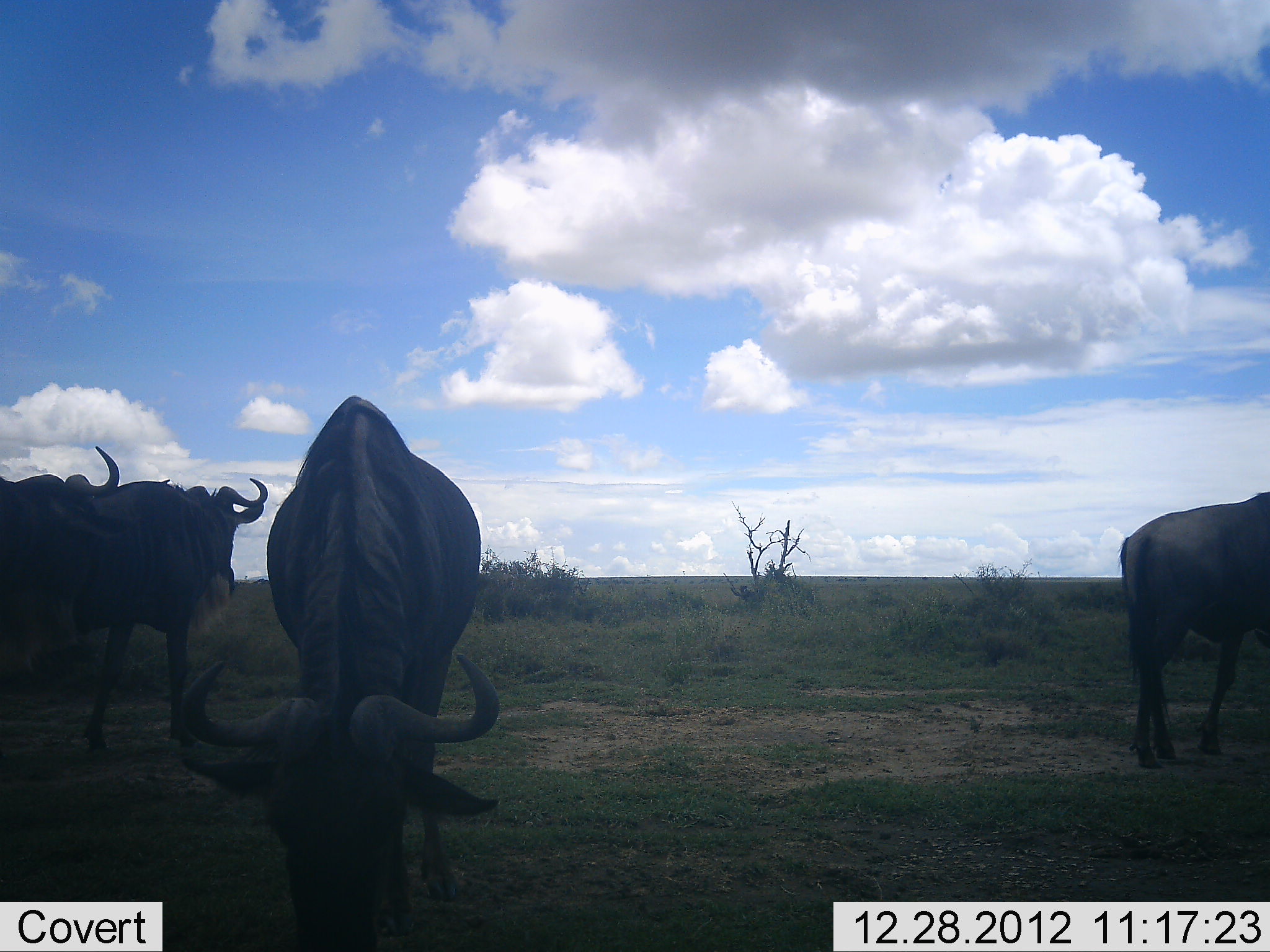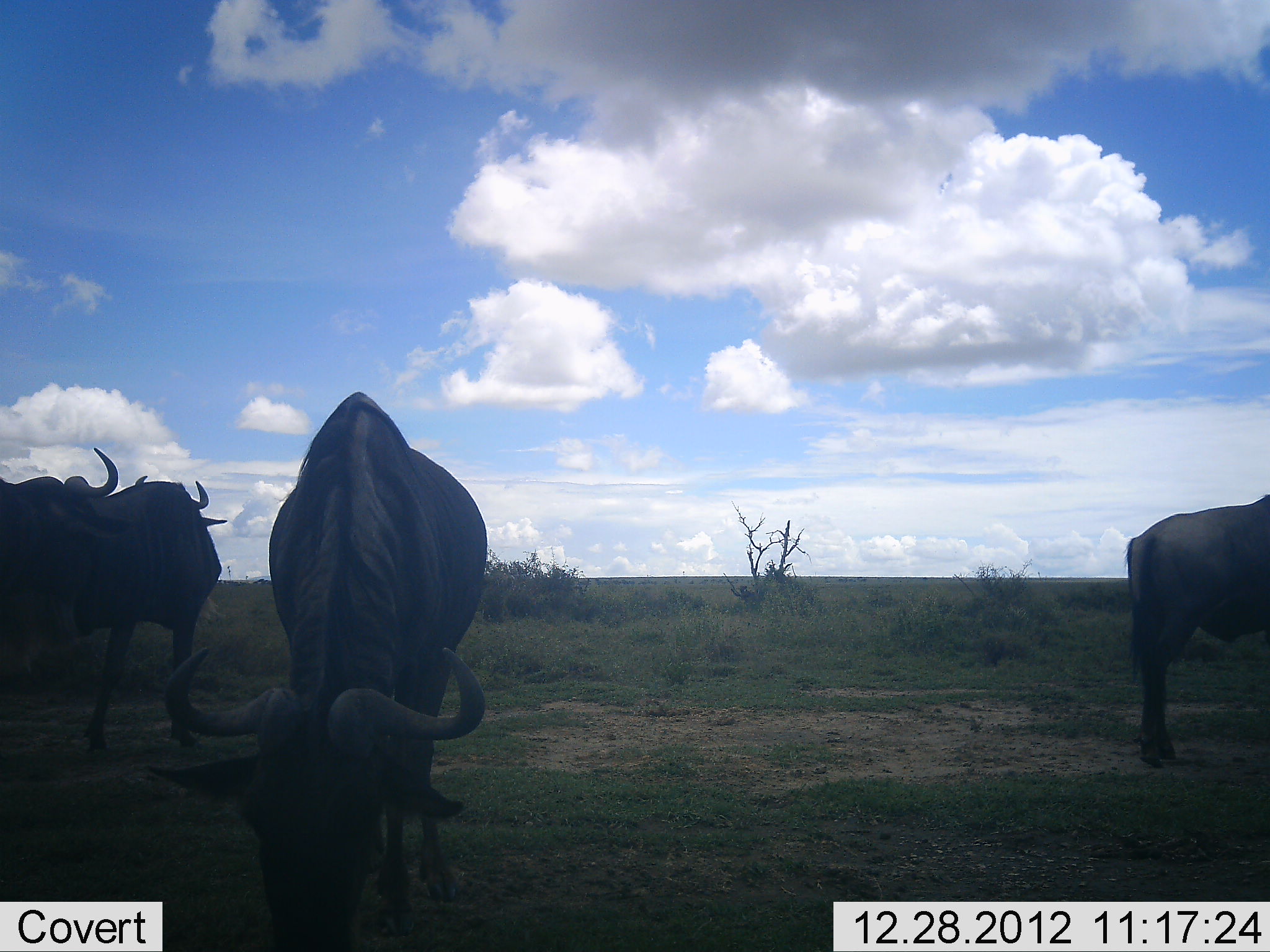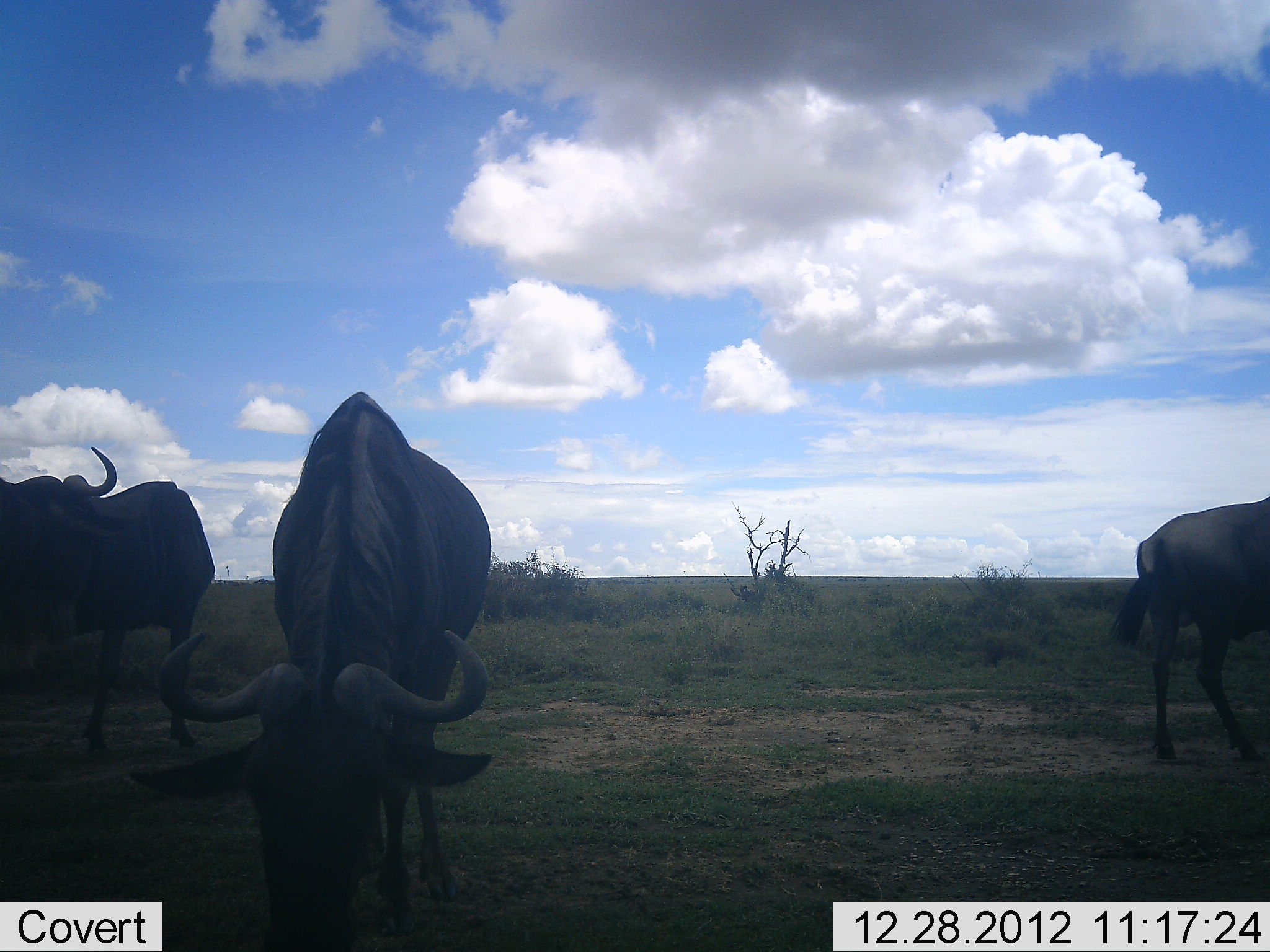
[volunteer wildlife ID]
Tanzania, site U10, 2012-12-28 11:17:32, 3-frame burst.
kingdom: Animalia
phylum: Chordata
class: Mammalia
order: Artiodactyla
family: Bovidae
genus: Connochaetes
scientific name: Connochaetes taurinus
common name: blue wildebeest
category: wildebeest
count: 4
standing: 80%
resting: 0%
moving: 10%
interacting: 10%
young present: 0%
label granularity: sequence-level